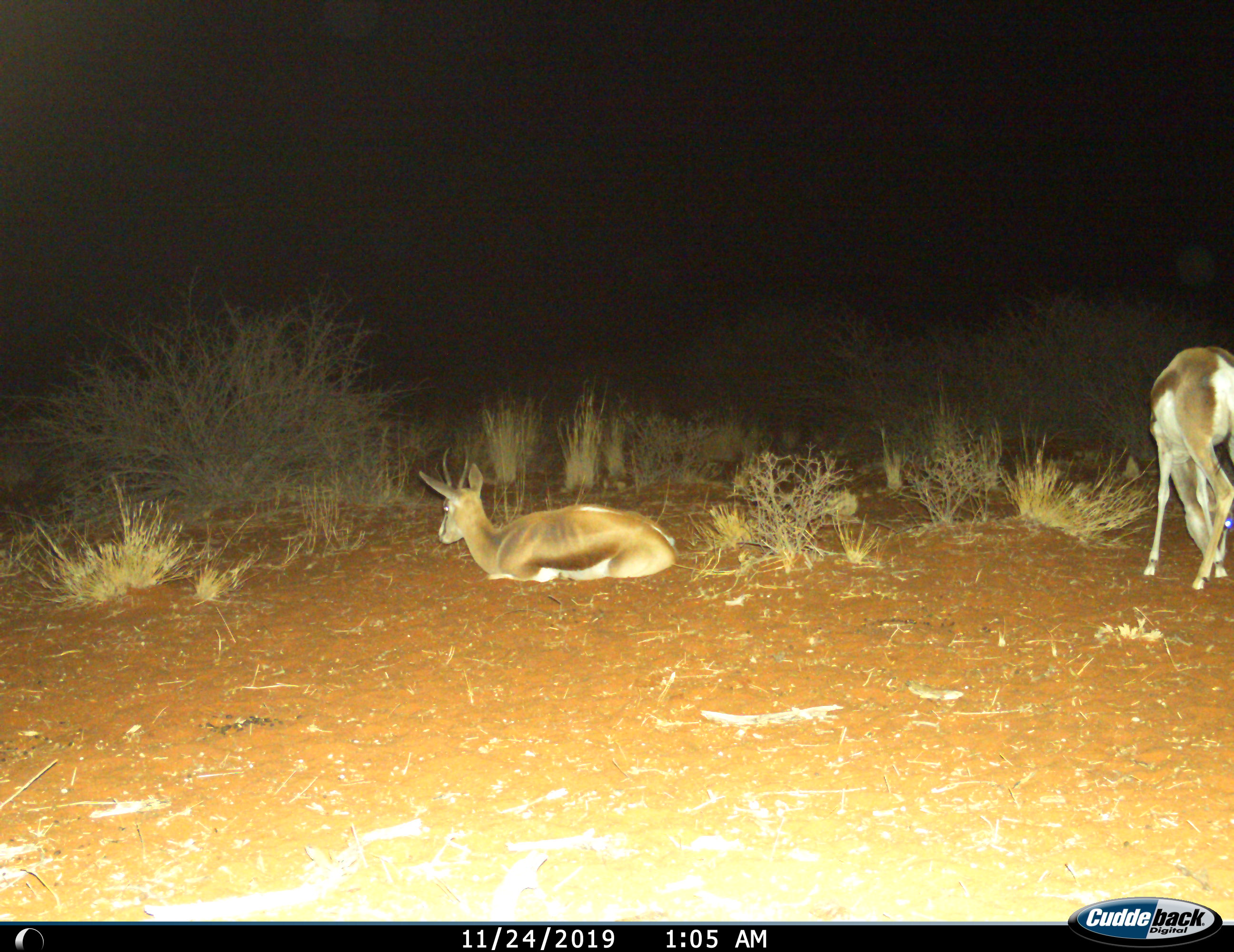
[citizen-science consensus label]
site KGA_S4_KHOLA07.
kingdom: Animalia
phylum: Chordata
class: Mammalia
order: Artiodactyla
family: Bovidae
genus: Antidorcas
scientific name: Antidorcas marsupialis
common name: springbok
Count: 2.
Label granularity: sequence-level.